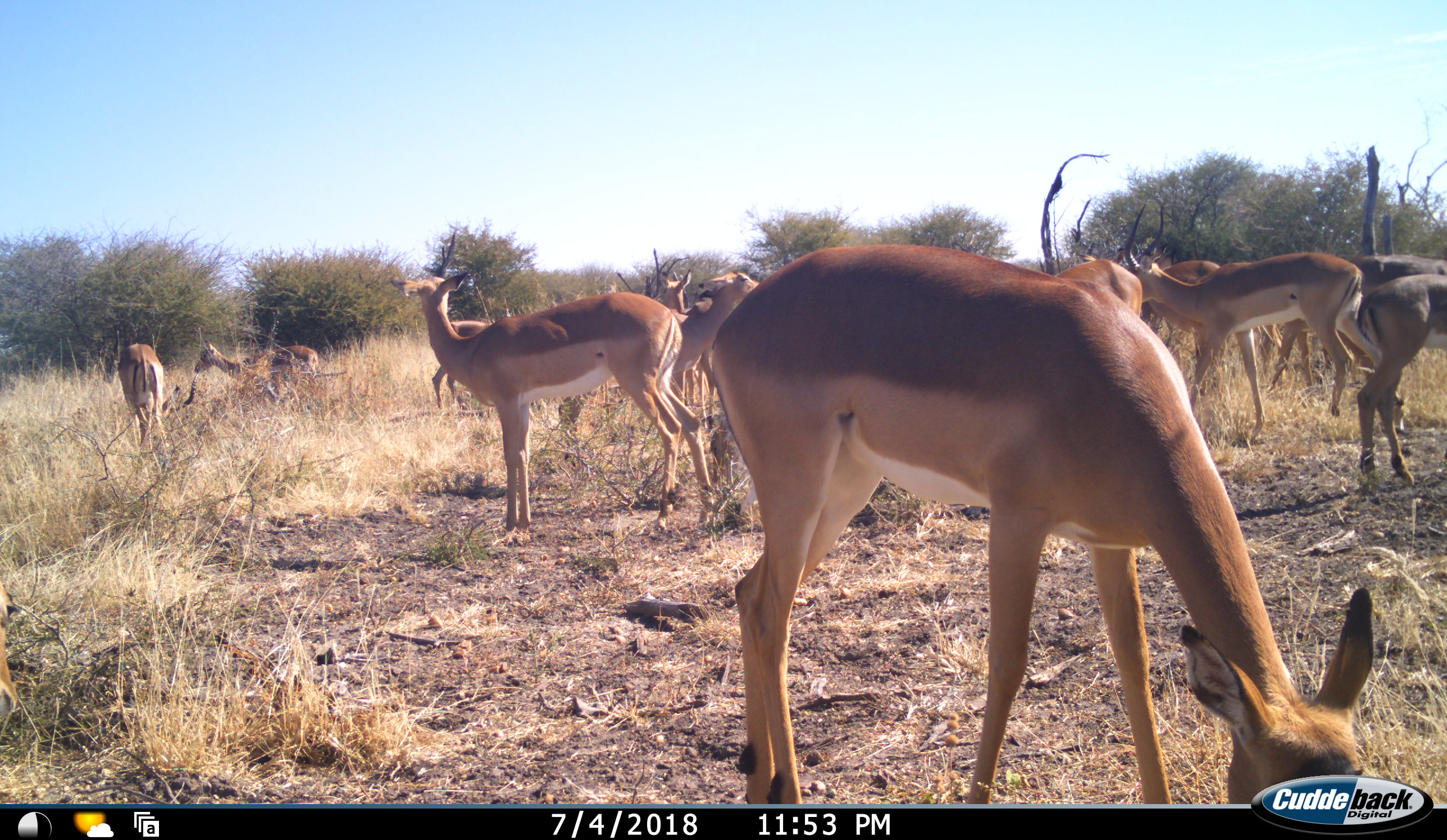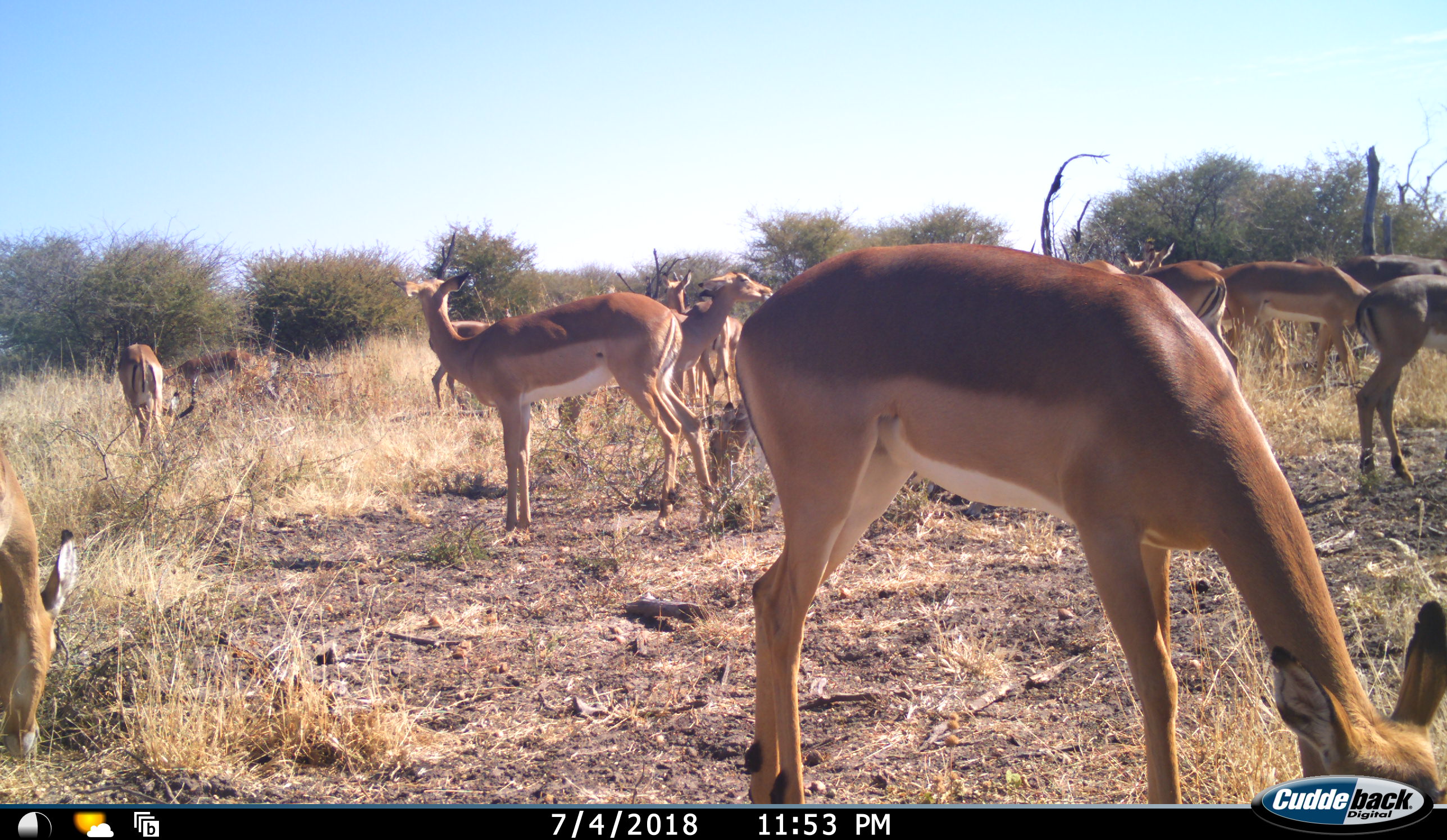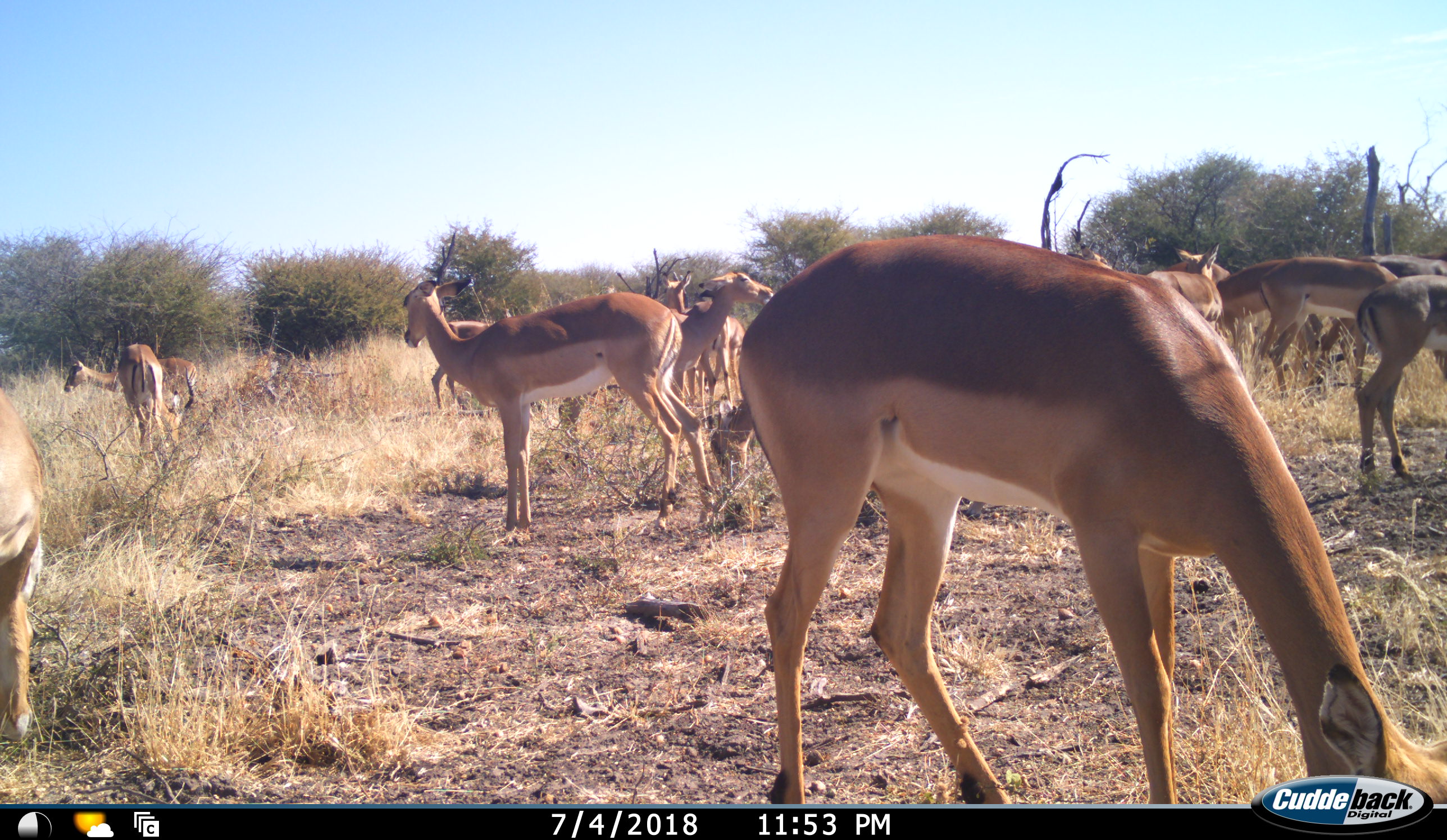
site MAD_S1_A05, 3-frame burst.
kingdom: Animalia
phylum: Chordata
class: Mammalia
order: Artiodactyla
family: Bovidae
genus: Aepyceros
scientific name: Aepyceros melampus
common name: impala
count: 11-50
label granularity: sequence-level